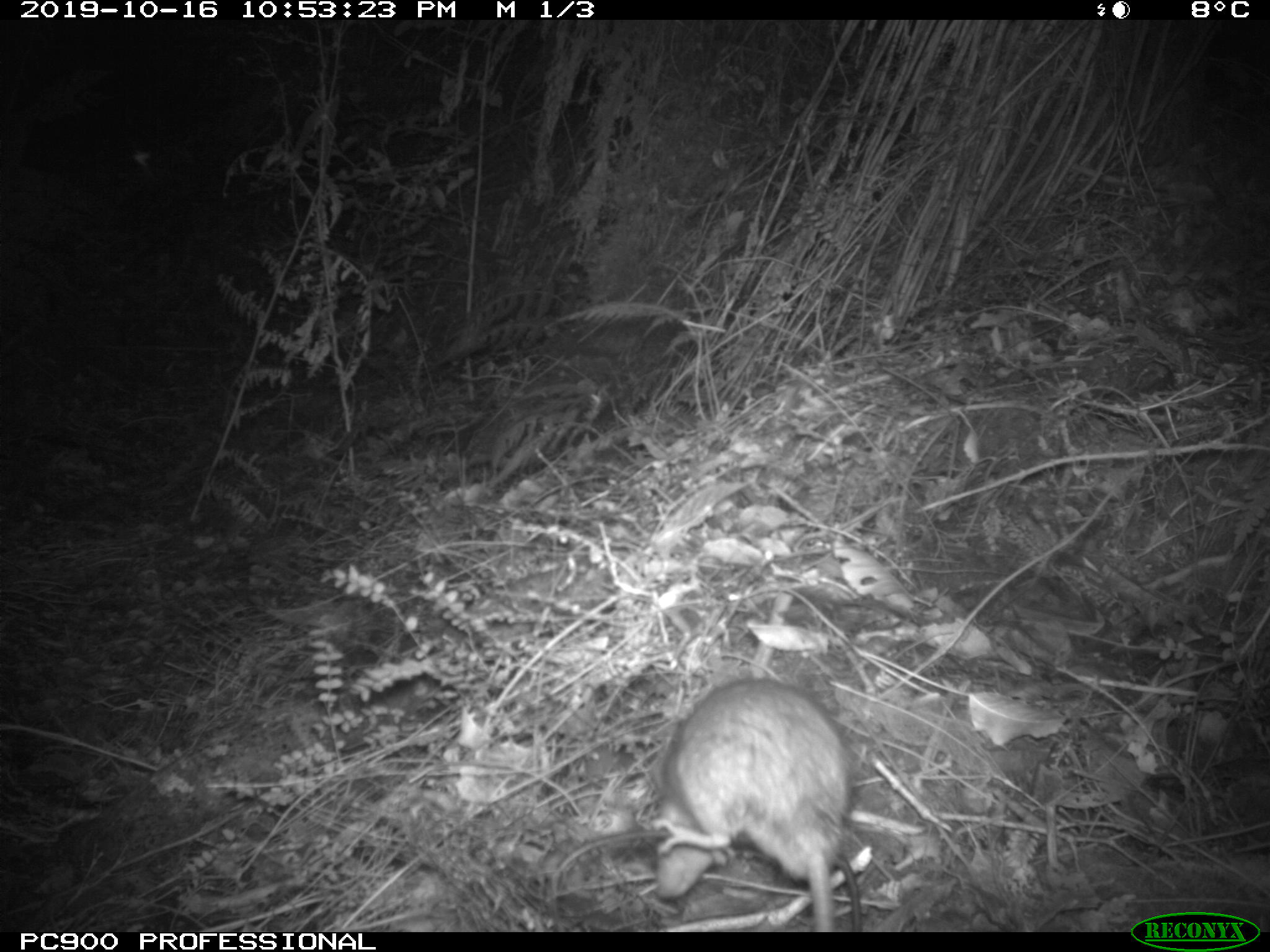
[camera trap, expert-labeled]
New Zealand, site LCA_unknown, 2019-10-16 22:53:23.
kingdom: Animalia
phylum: Chordata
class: Mammalia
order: Rodentia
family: Muridae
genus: Rattus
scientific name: Rattus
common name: rat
Rat (Rattus).